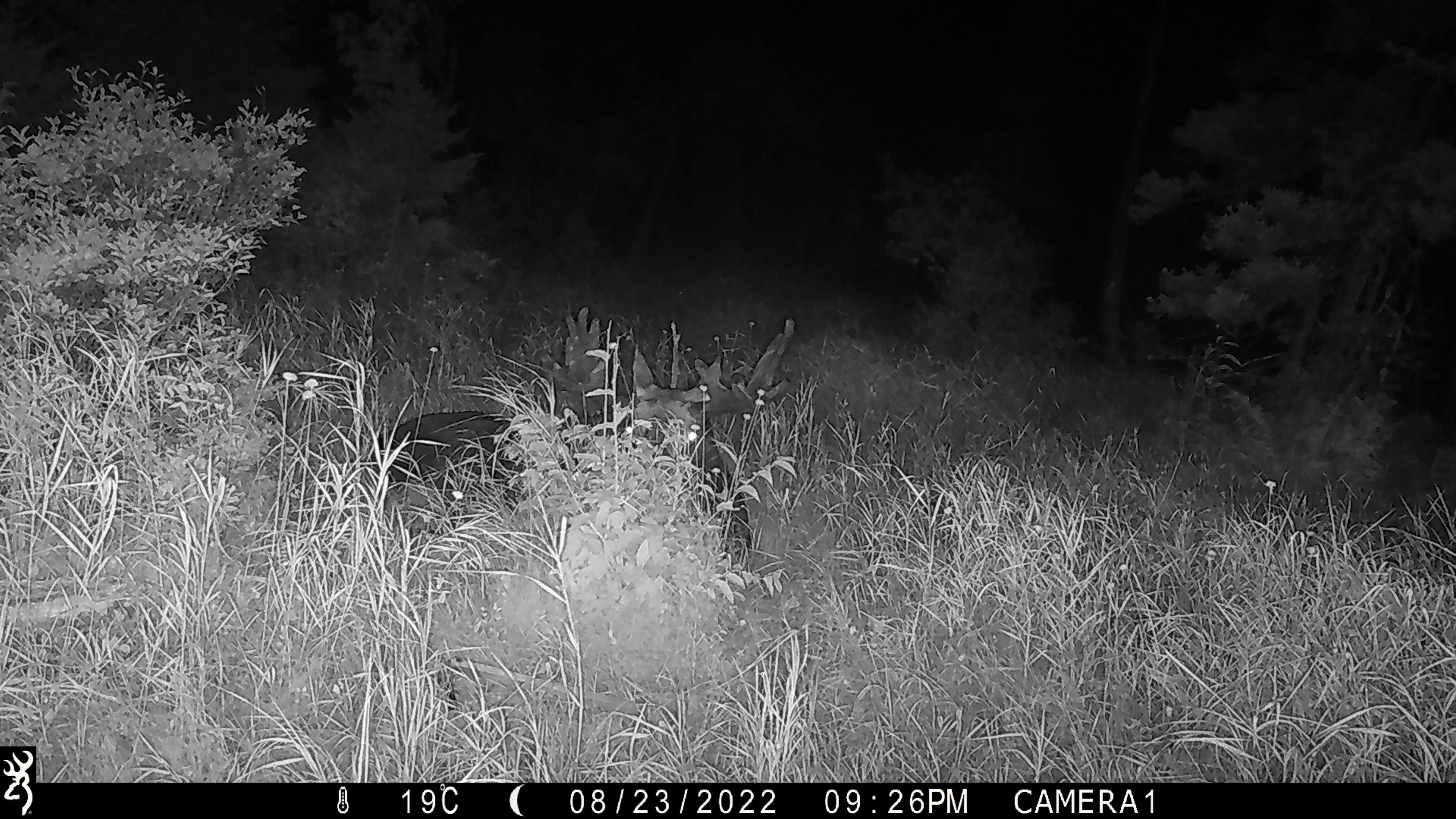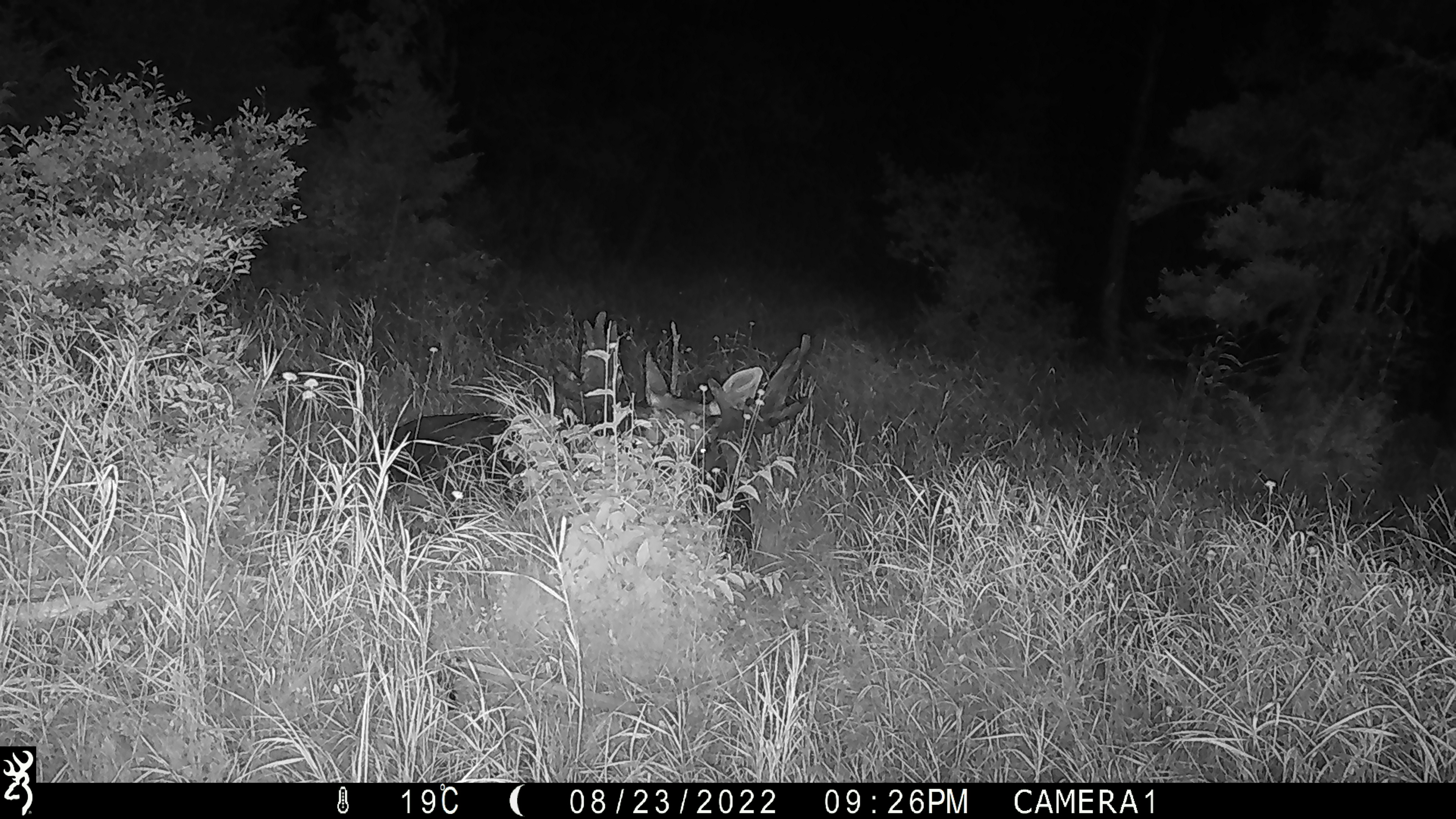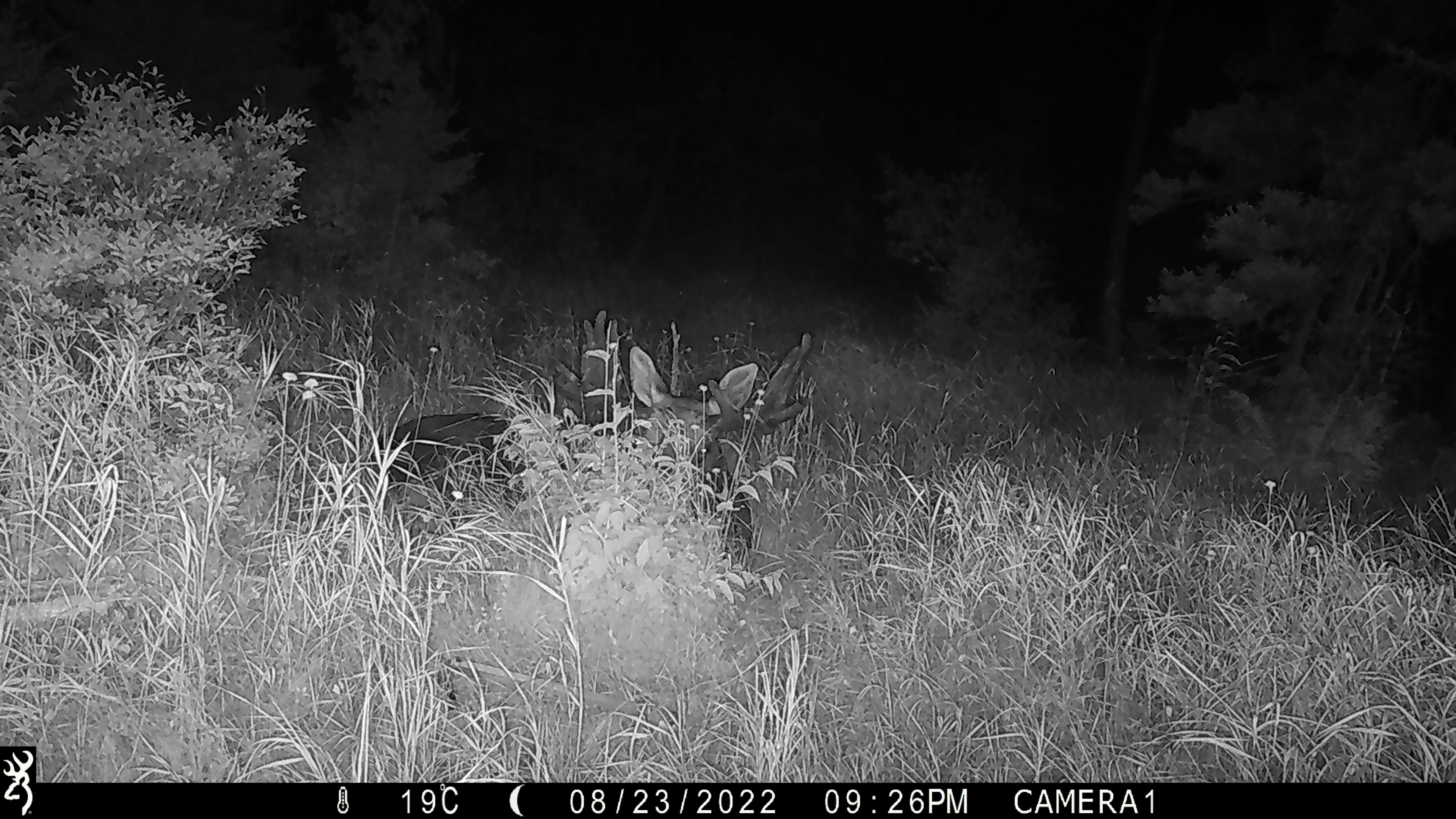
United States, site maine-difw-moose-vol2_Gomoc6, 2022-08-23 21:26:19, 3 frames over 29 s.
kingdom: Animalia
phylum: Chordata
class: Mammalia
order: Artiodactyla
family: Cervidae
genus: Alces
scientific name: Alces alces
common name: moose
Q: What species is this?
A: Moose (Alces alces).